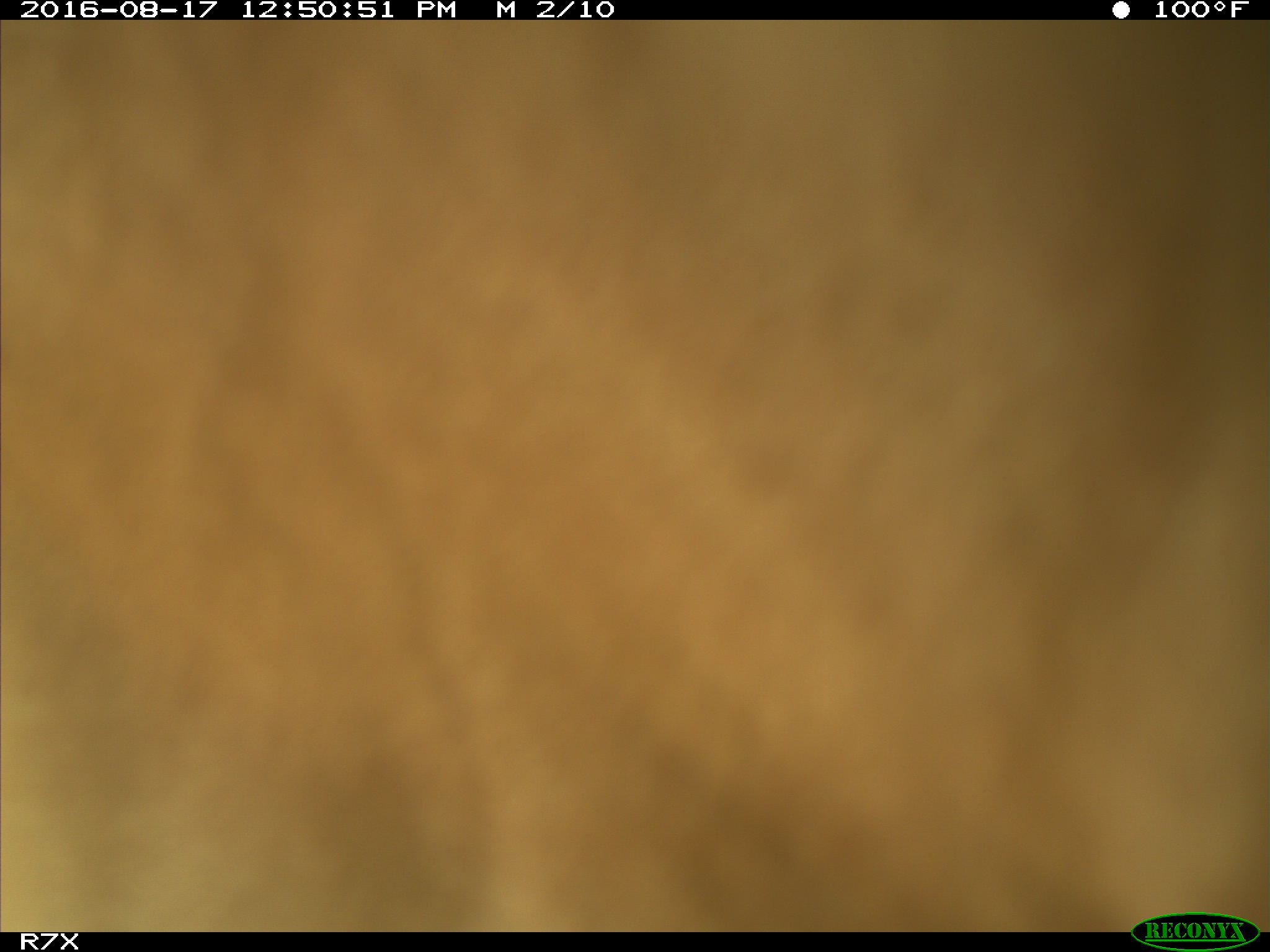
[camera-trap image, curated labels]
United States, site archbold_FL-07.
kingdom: Animalia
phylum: Chordata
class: Mammalia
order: Artiodactyla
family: Bovidae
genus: Bos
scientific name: Bos taurus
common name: domestic cow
Bos taurus (domestic cow).